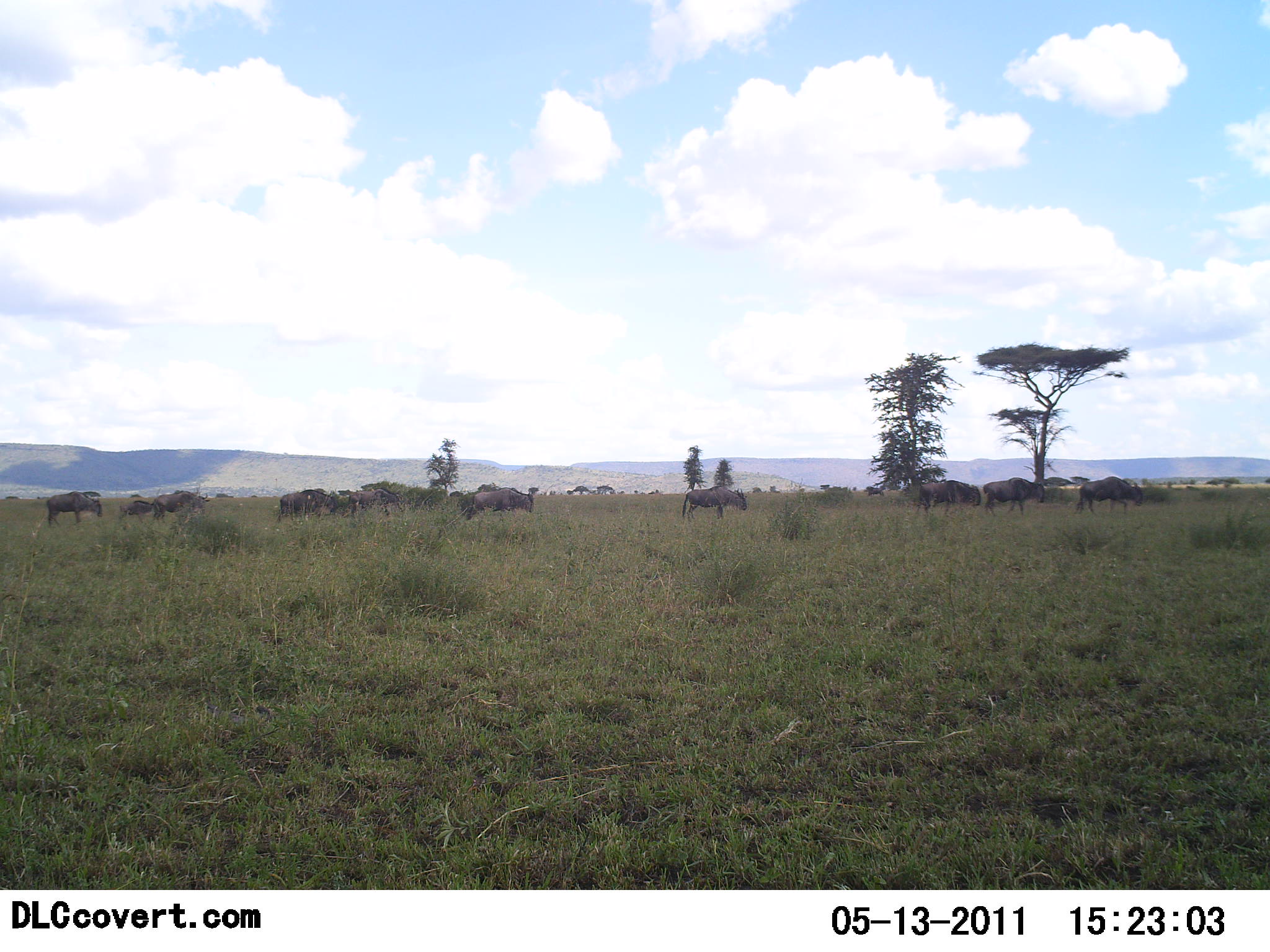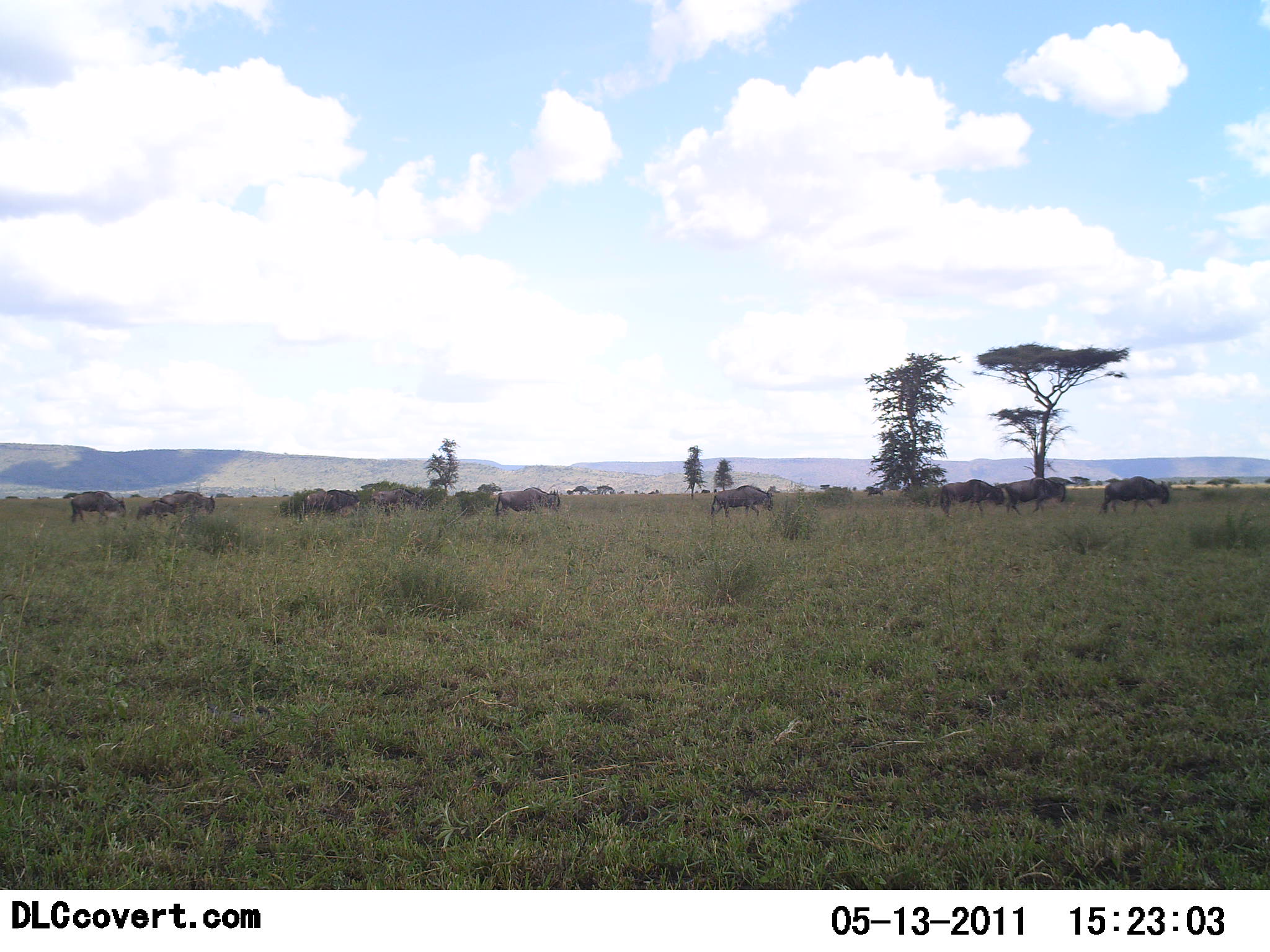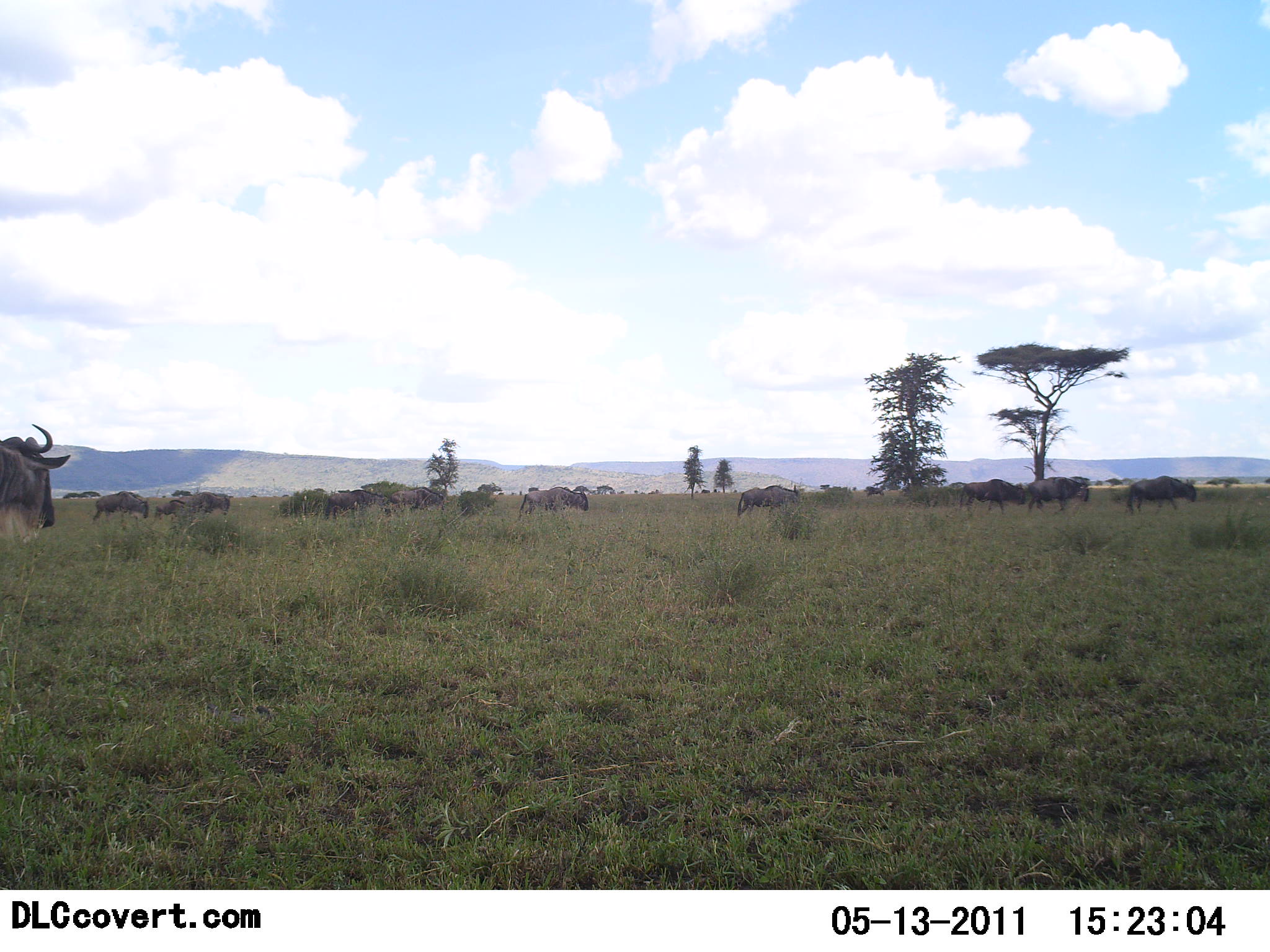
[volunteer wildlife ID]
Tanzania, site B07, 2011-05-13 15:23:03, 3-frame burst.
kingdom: Animalia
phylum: Chordata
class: Mammalia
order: Artiodactyla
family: Bovidae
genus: Connochaetes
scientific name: Connochaetes taurinus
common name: blue wildebeest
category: wildebeest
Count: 11-50.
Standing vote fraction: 15%.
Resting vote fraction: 0%.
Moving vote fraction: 100%.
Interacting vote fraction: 0%.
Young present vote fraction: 0%.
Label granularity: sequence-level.